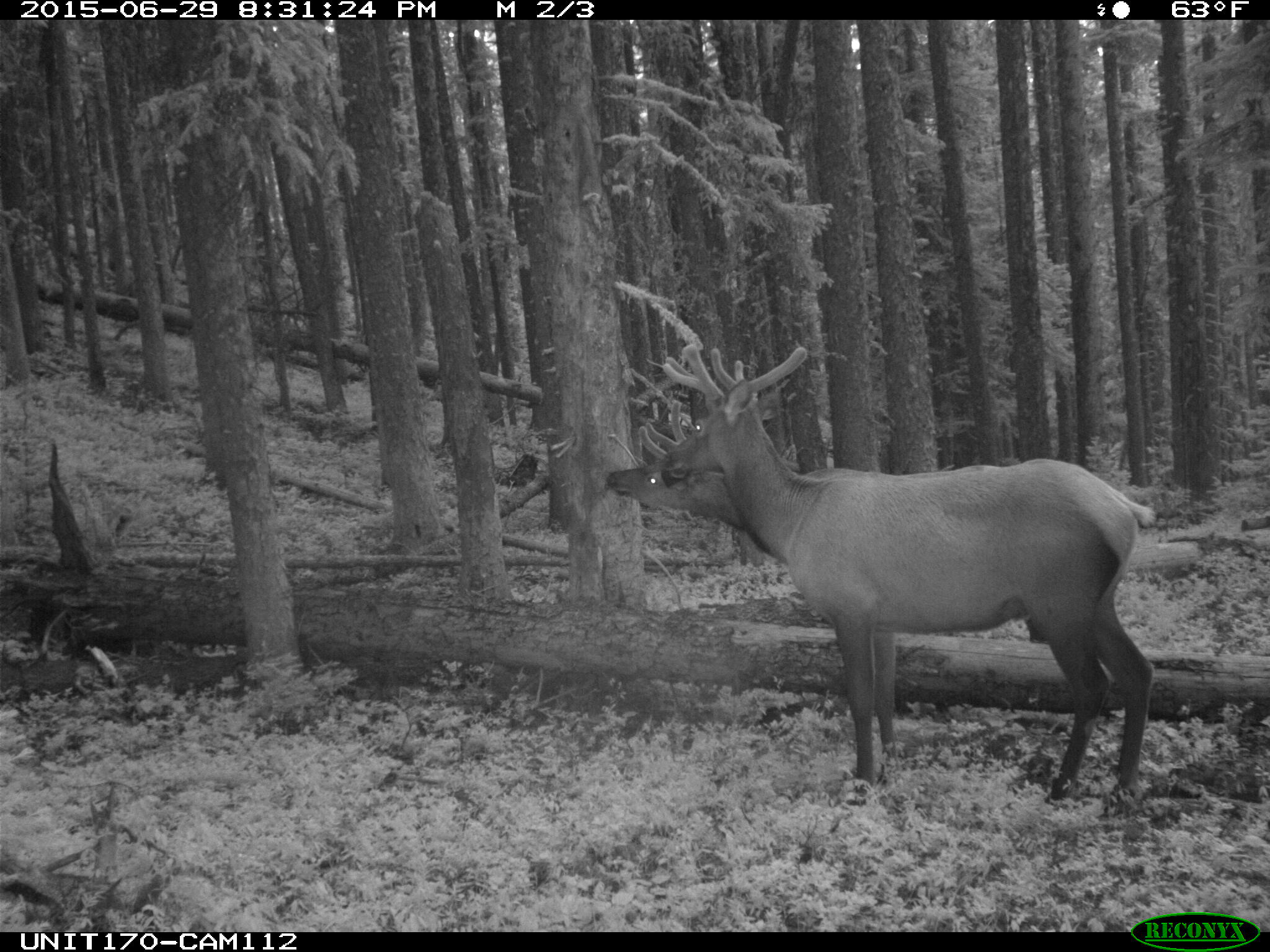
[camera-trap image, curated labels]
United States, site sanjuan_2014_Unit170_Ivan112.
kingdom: Animalia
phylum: Chordata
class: Mammalia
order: Artiodactyla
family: Cervidae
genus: Cervus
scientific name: Cervus elaphus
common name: red deer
Cervus elaphus (red deer).